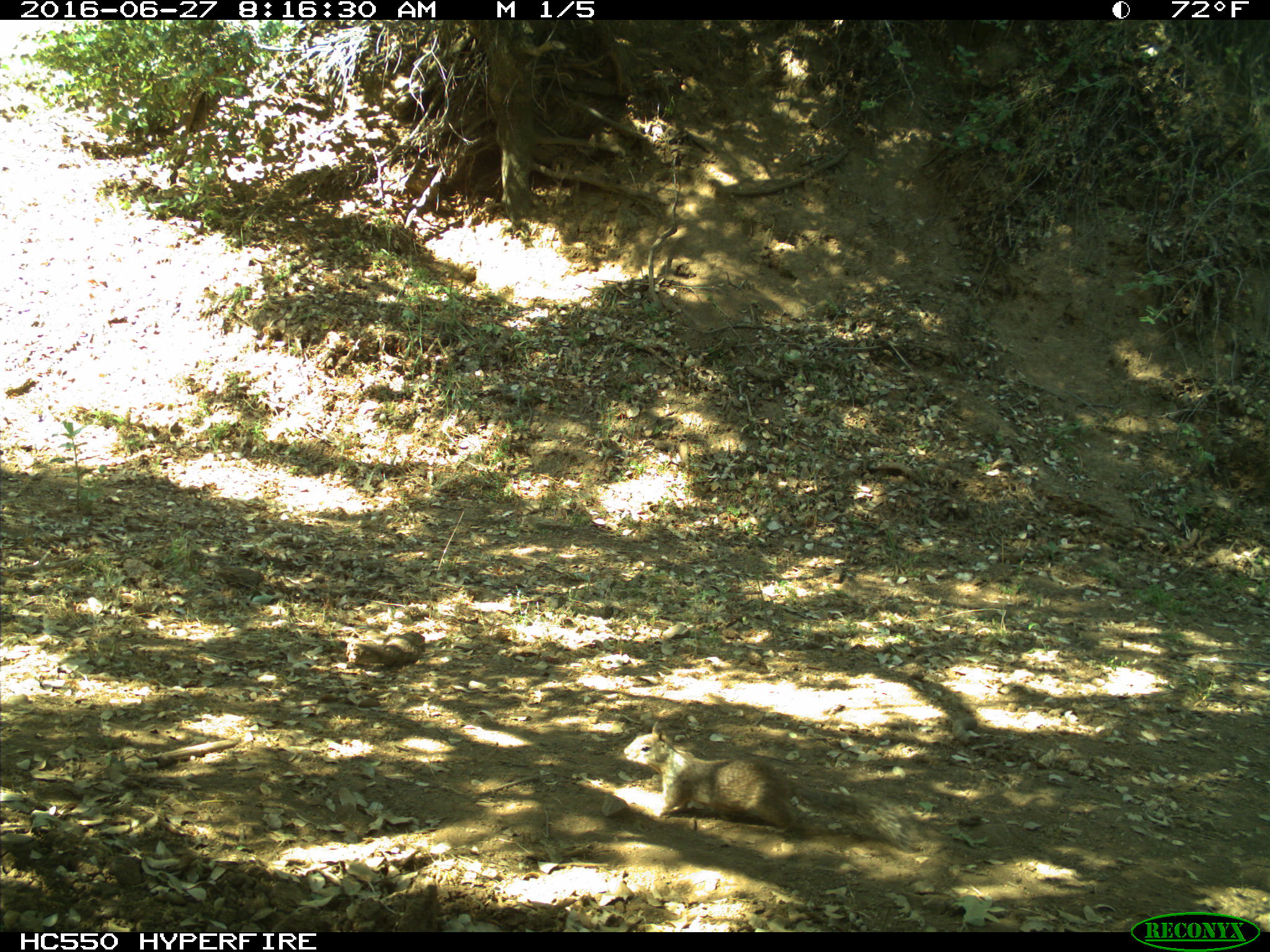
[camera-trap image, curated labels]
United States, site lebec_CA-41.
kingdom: Animalia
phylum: Chordata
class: Mammalia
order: Rodentia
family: Sciuridae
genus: Otospermophilus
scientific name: Otospermophilus beecheyi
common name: california ground squirrel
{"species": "Otospermophilus beecheyi (california ground squirrel)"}